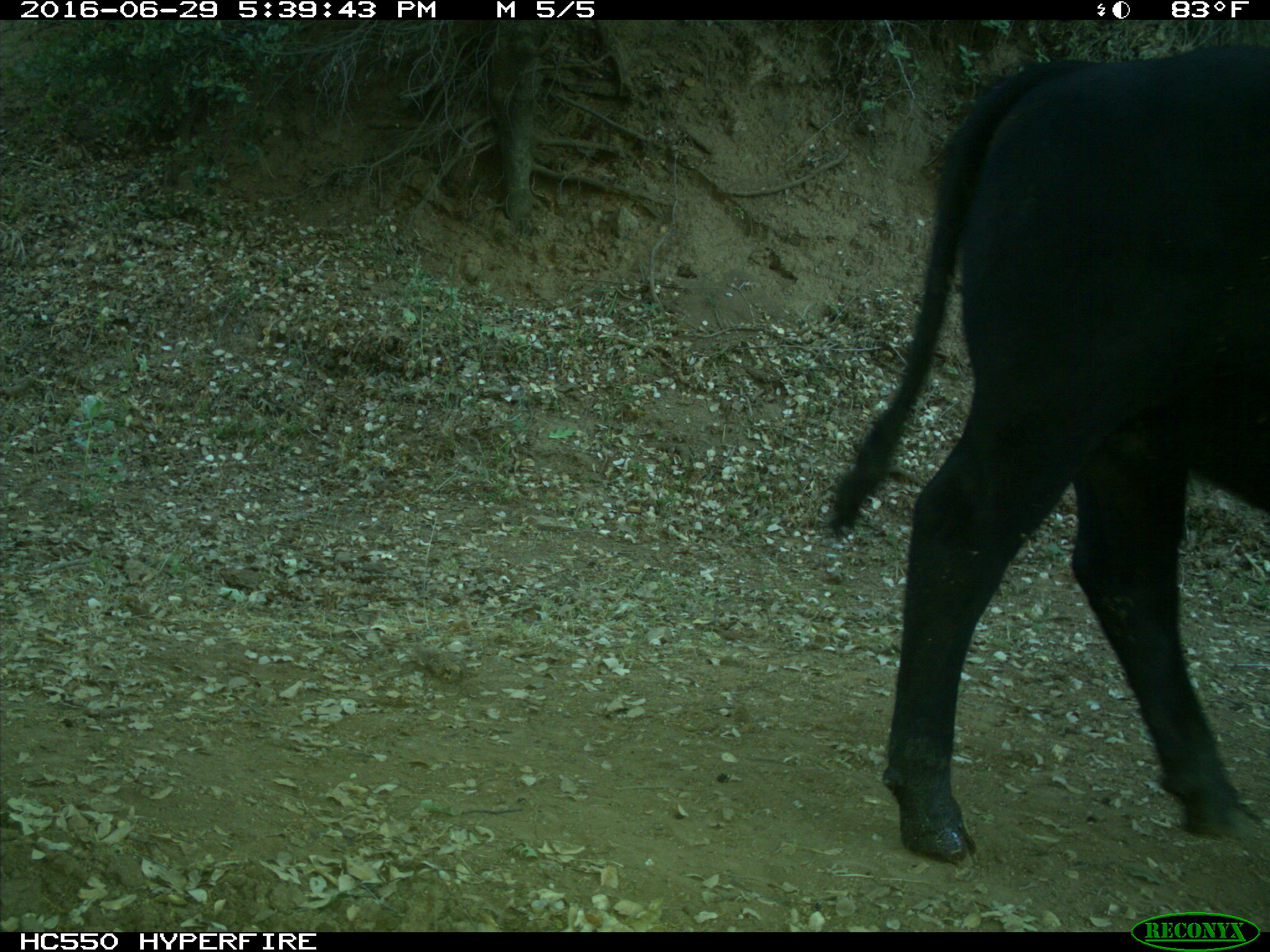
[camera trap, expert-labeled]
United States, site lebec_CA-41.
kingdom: Animalia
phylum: Chordata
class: Mammalia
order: Artiodactyla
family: Bovidae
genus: Bos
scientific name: Bos taurus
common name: domestic cow